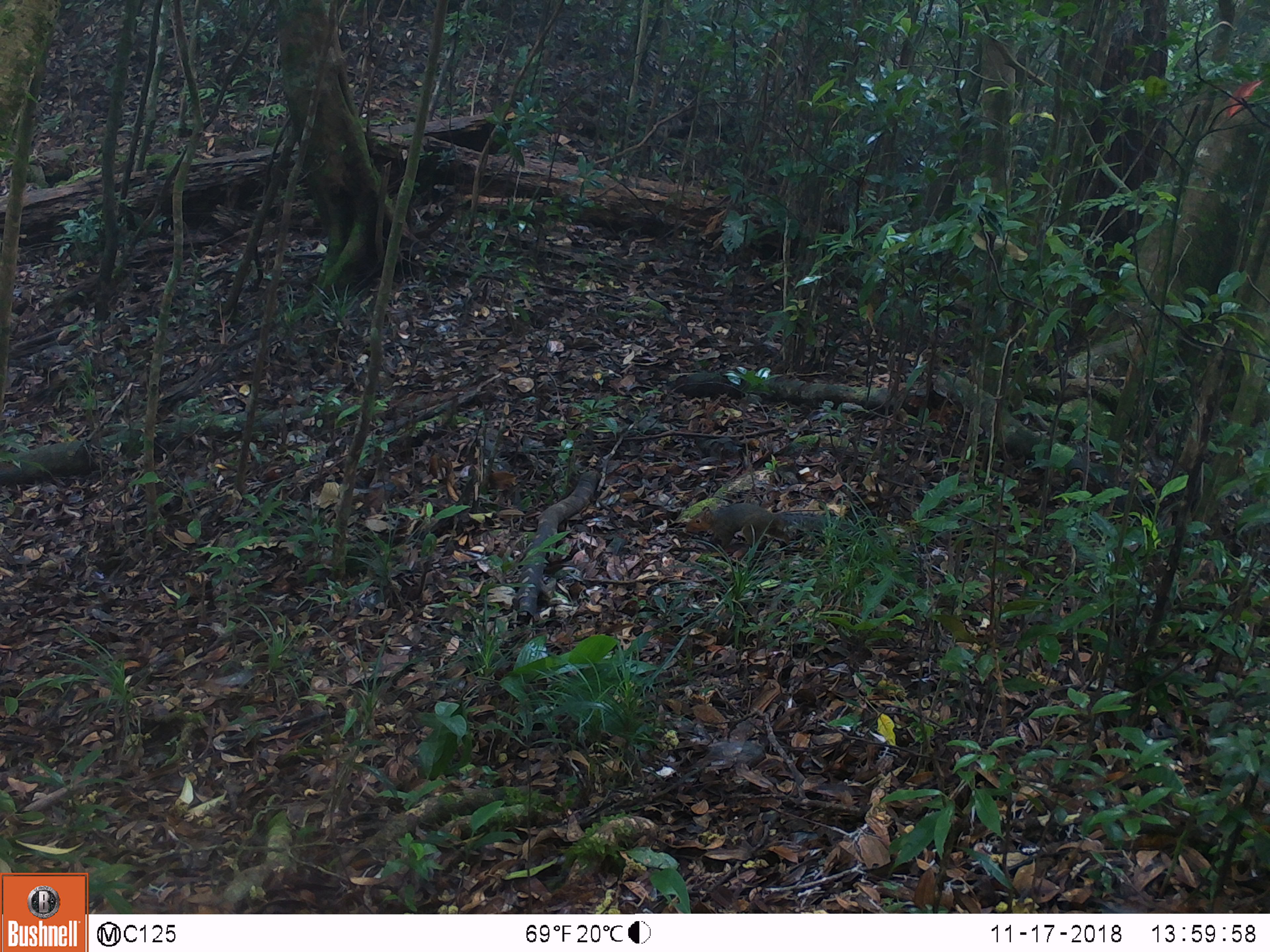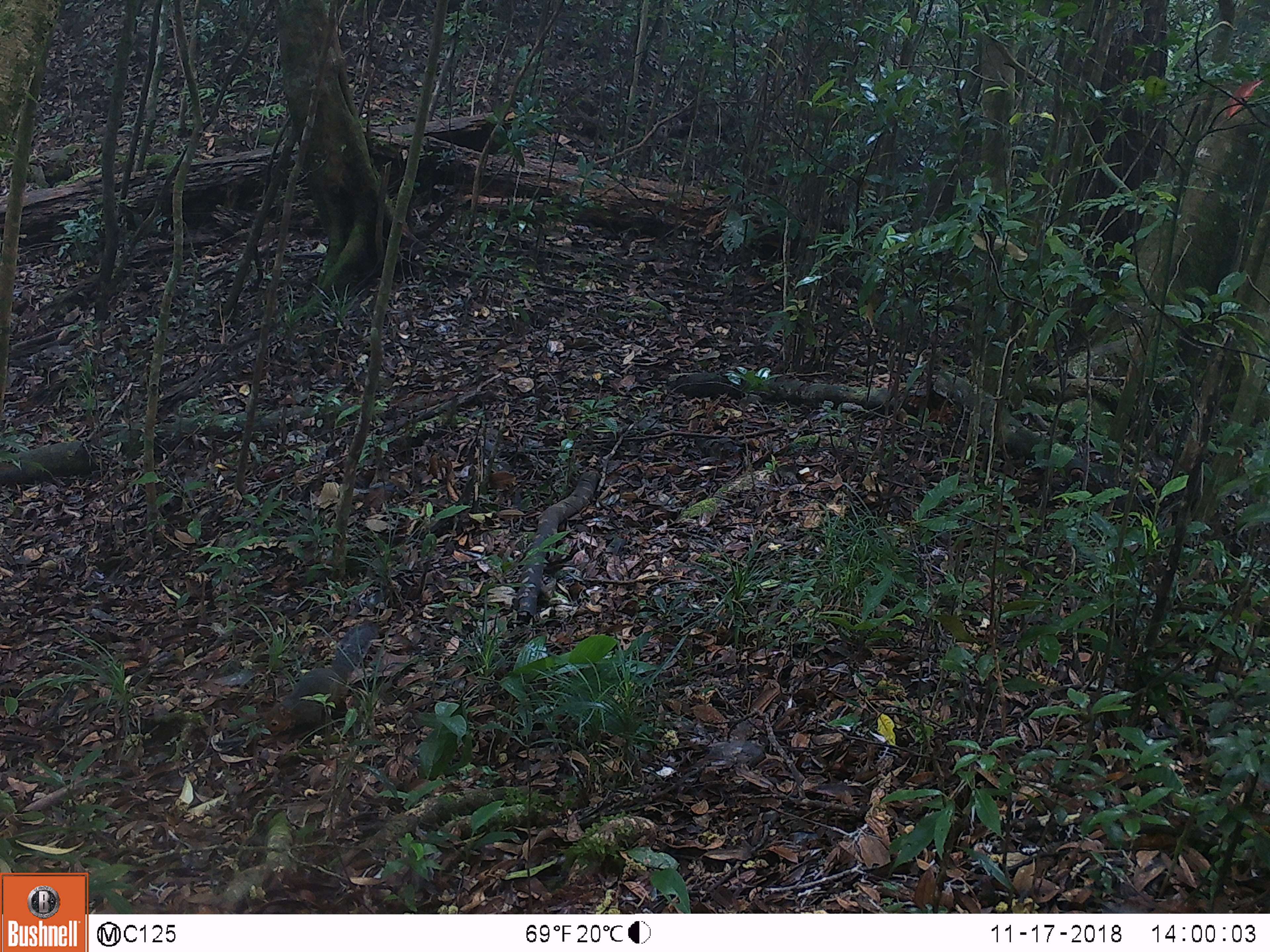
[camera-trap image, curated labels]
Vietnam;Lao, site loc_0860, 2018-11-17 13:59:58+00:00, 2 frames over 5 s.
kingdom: Animalia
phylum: Chordata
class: Mammalia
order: Rodentia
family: Sciuridae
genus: Dremomys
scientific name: Dremomys rufigenis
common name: red-cheeked squirrel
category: red cheeked squirrel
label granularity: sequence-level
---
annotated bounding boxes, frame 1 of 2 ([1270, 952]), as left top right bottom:
red cheeked squirrel: 682 502 850 560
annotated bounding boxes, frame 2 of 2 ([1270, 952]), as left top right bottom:
red cheeked squirrel: 262 618 385 744